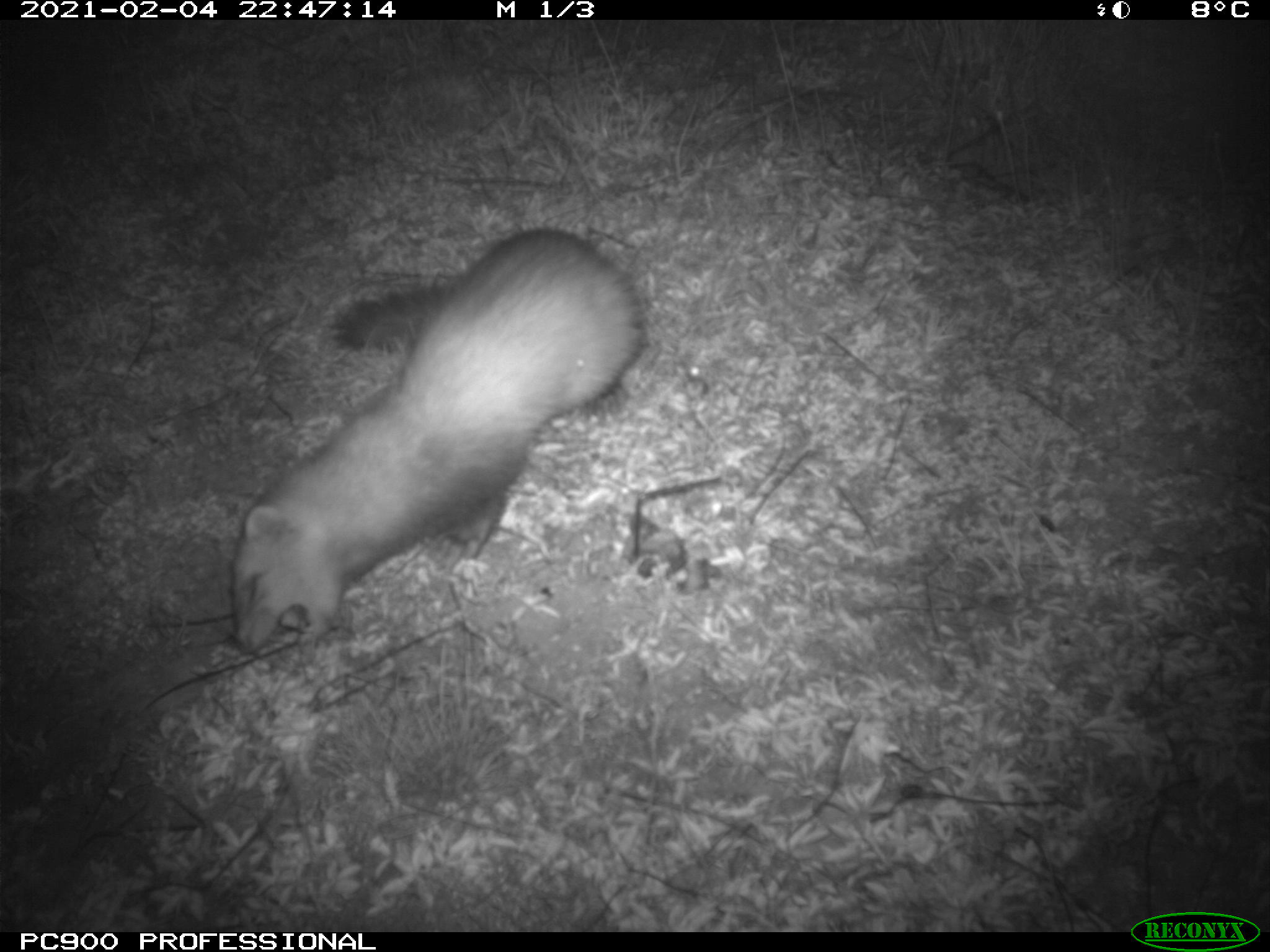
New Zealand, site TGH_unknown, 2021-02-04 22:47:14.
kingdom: Animalia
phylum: Chordata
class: Mammalia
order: Carnivora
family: Mustelidae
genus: Mustela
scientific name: Mustela furo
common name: ferret